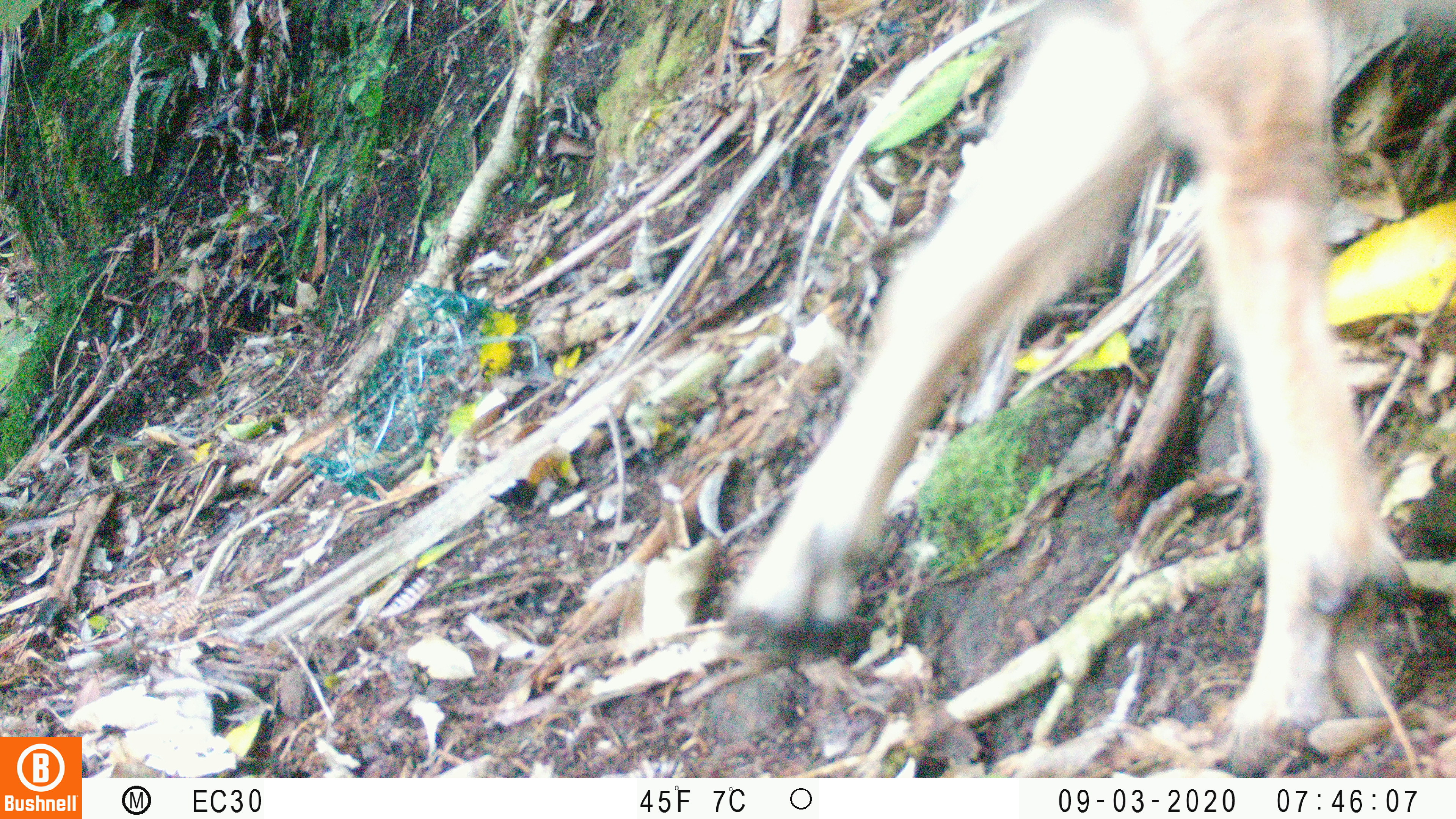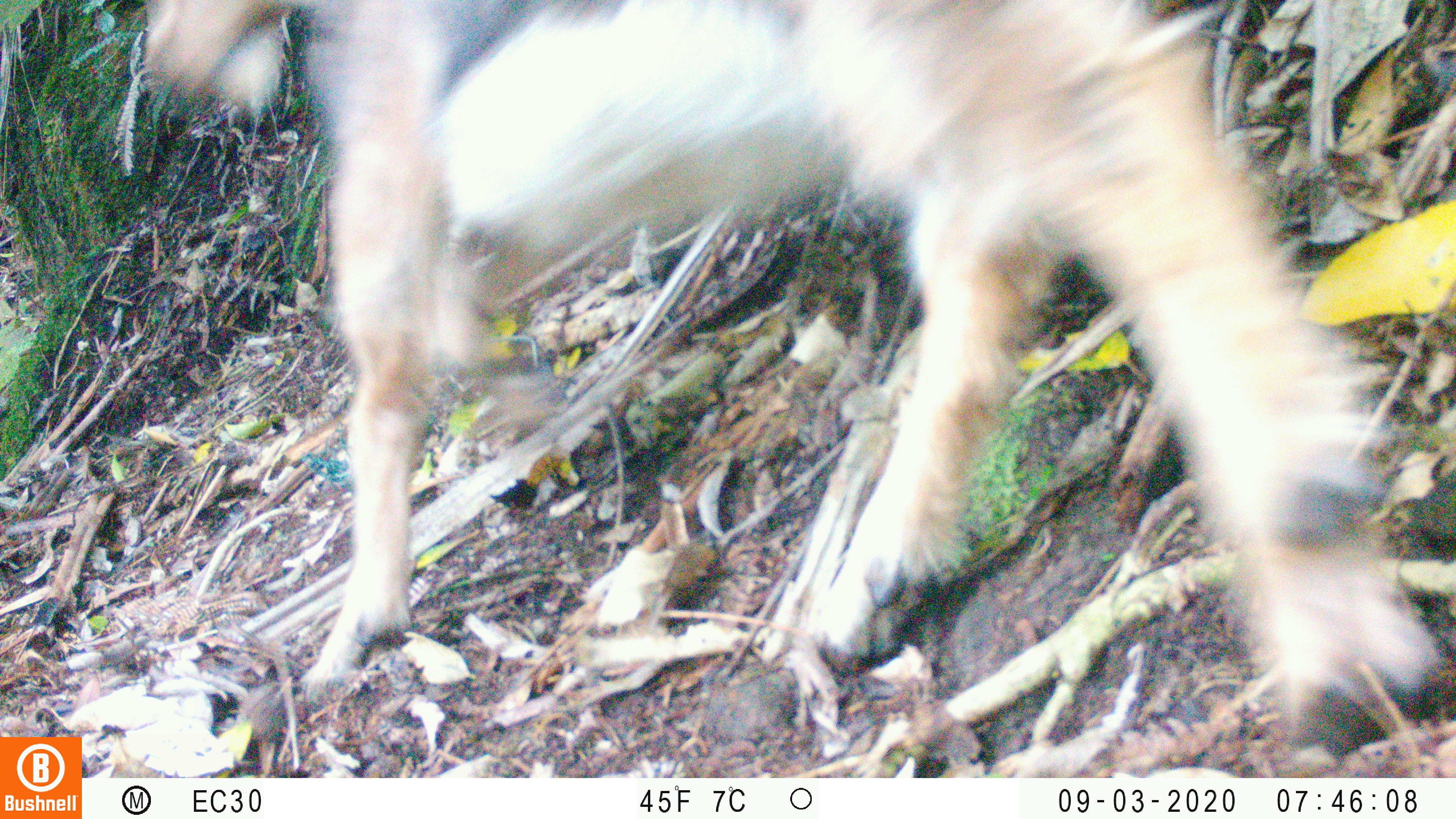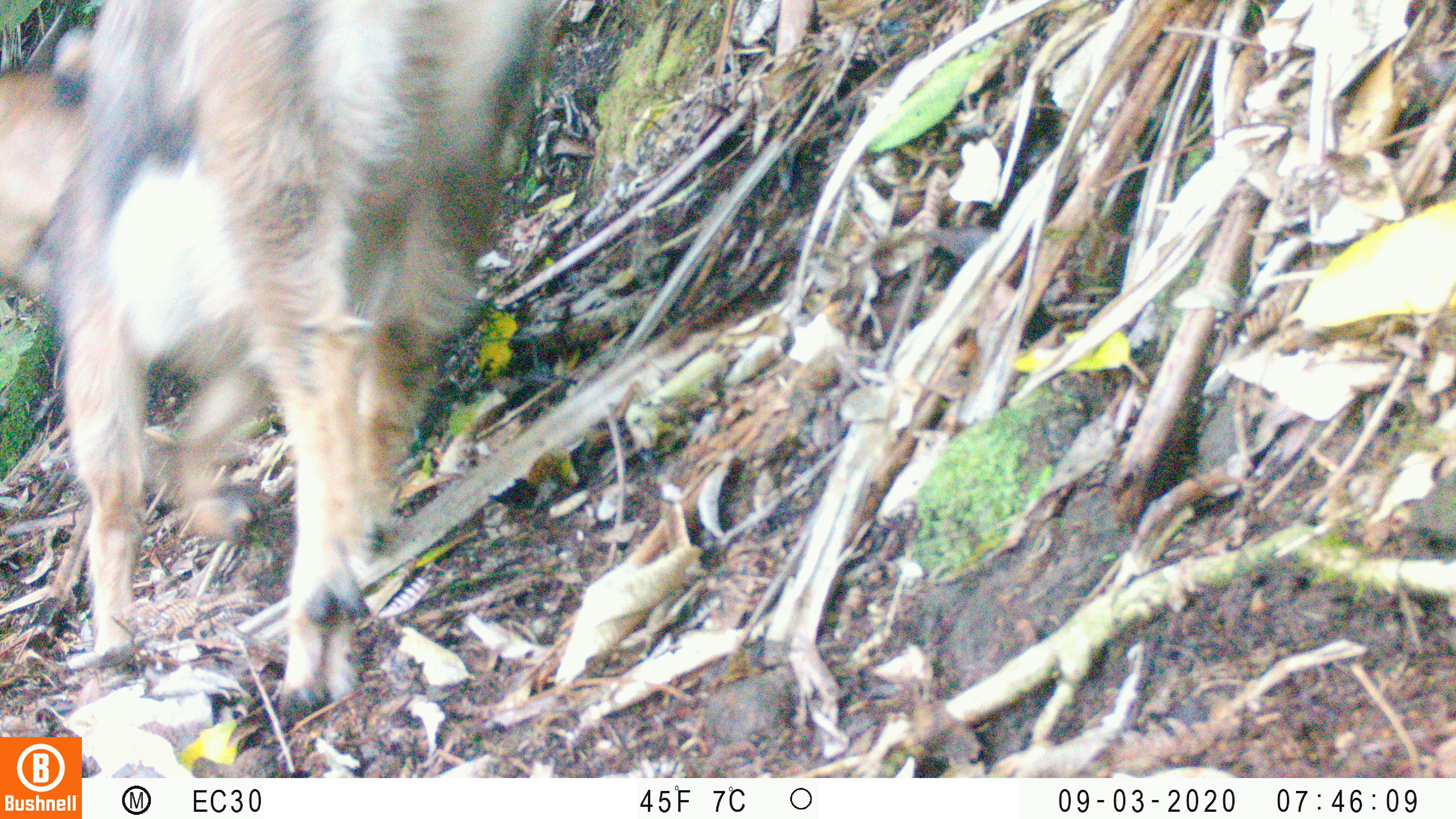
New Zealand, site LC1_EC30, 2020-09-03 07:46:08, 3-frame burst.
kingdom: Animalia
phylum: Chordata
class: Mammalia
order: Artiodactyla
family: Bovidae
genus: Capra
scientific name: Capra hircus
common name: goat